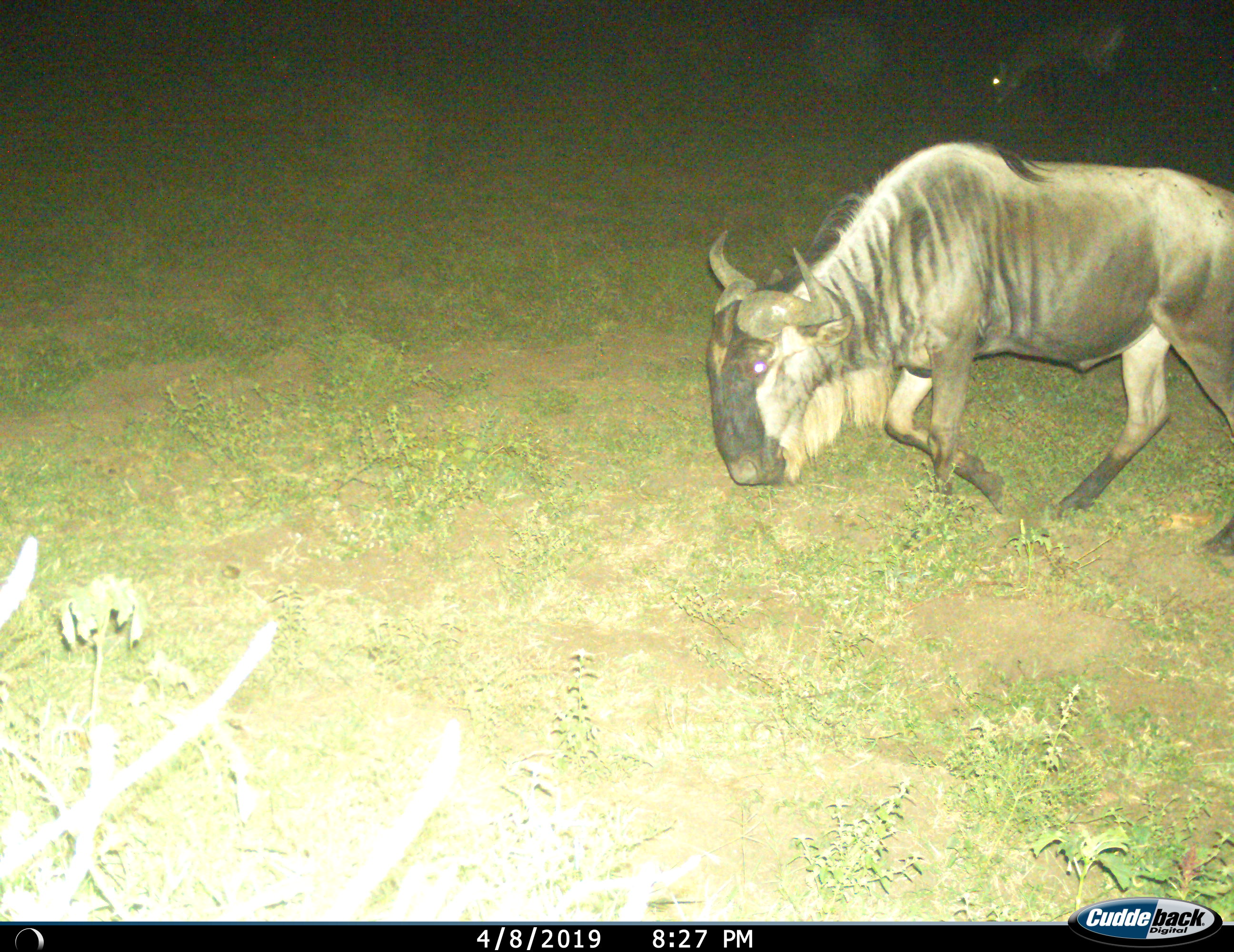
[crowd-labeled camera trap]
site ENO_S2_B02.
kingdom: Animalia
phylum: Chordata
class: Mammalia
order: Artiodactyla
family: Bovidae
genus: Connochaetes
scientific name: Connochaetes taurinus taurinus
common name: blue wildebeest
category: wildebeestblue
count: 1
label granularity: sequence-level